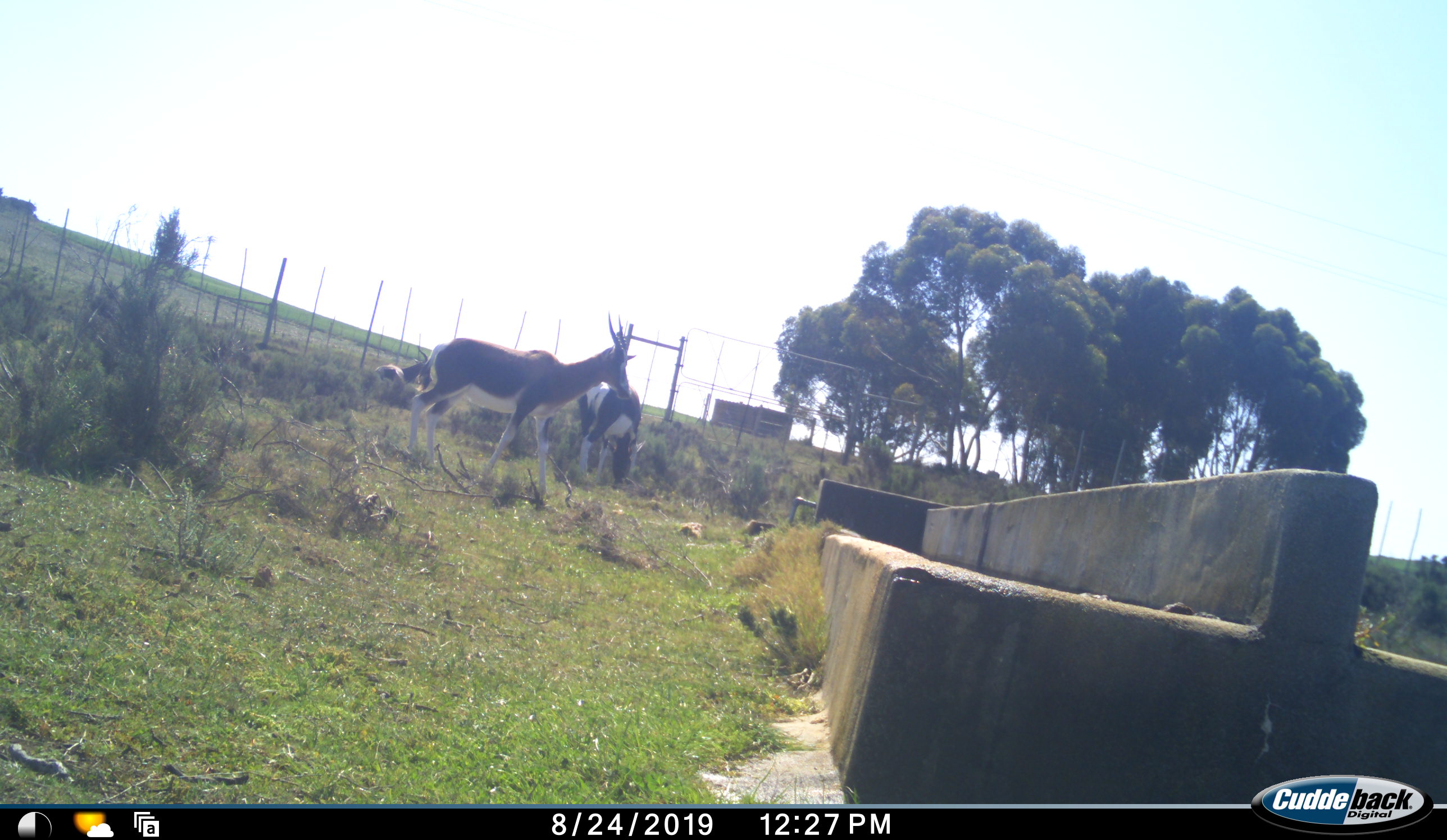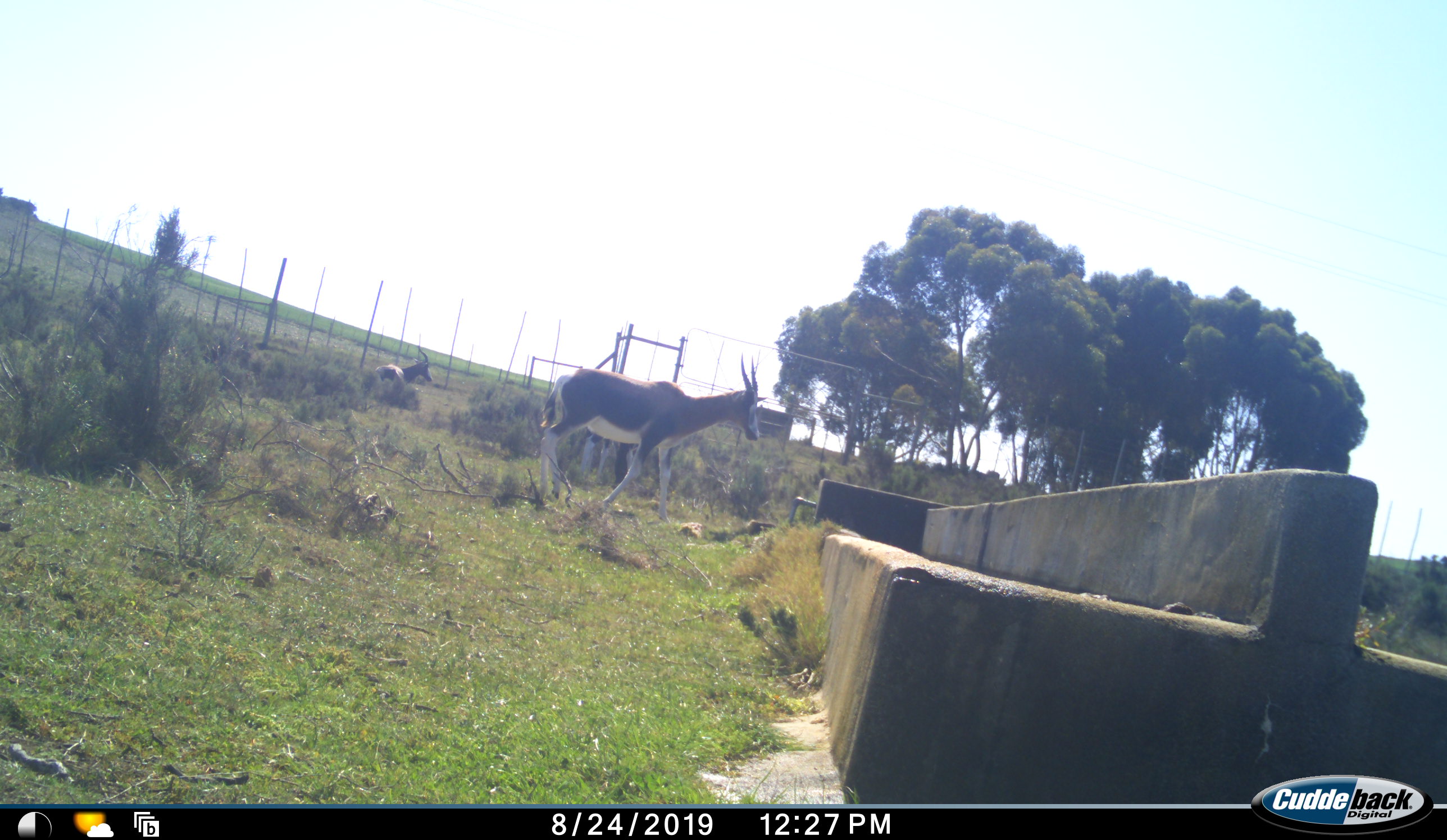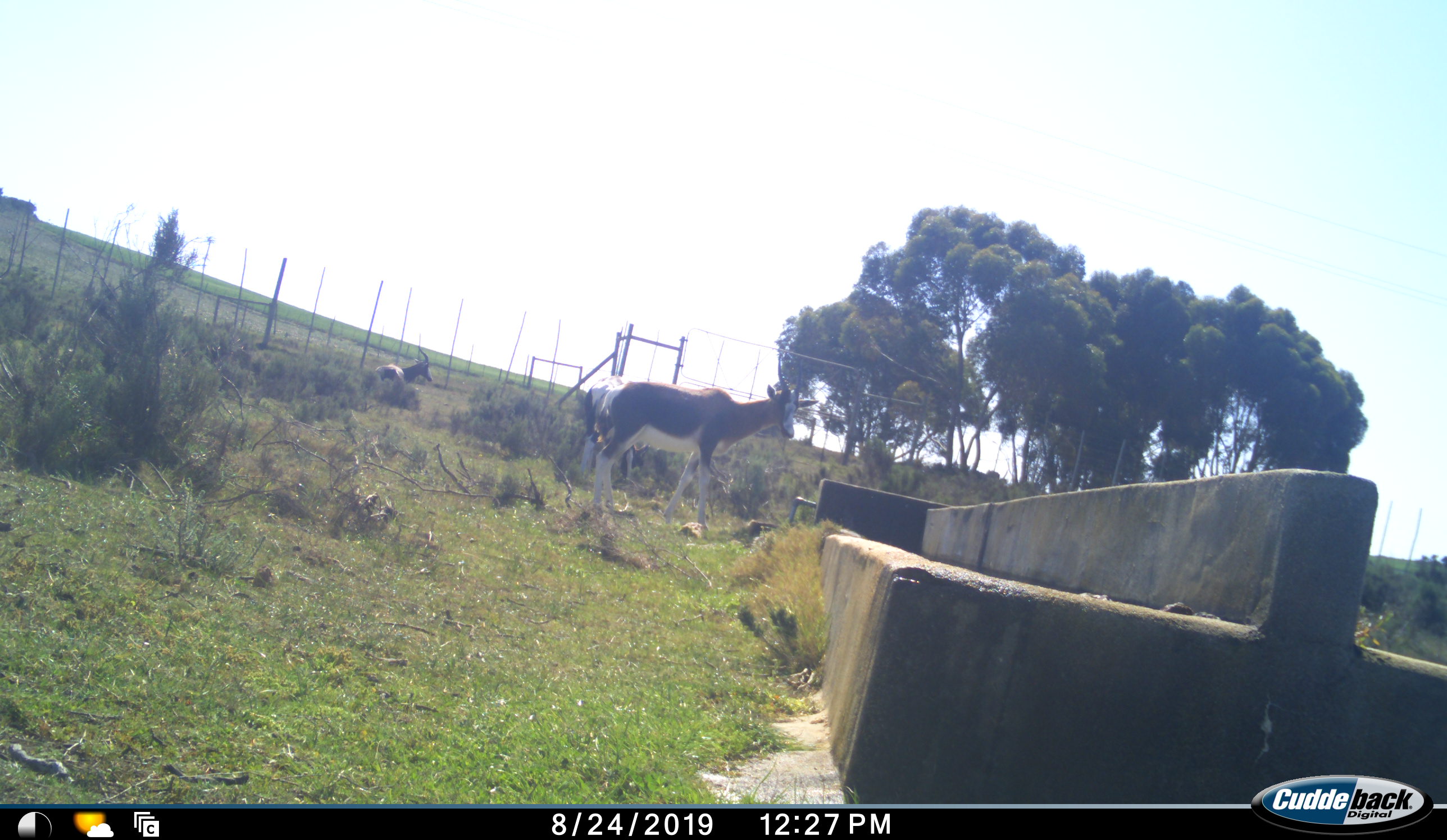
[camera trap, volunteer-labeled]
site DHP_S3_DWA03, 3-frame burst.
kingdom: Animalia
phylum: Chordata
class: Mammalia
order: Artiodactyla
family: Bovidae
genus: Damaliscus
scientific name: Damaliscus pygargus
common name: bontebok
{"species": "bontebok (Damaliscus pygargus)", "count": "3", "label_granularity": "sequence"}